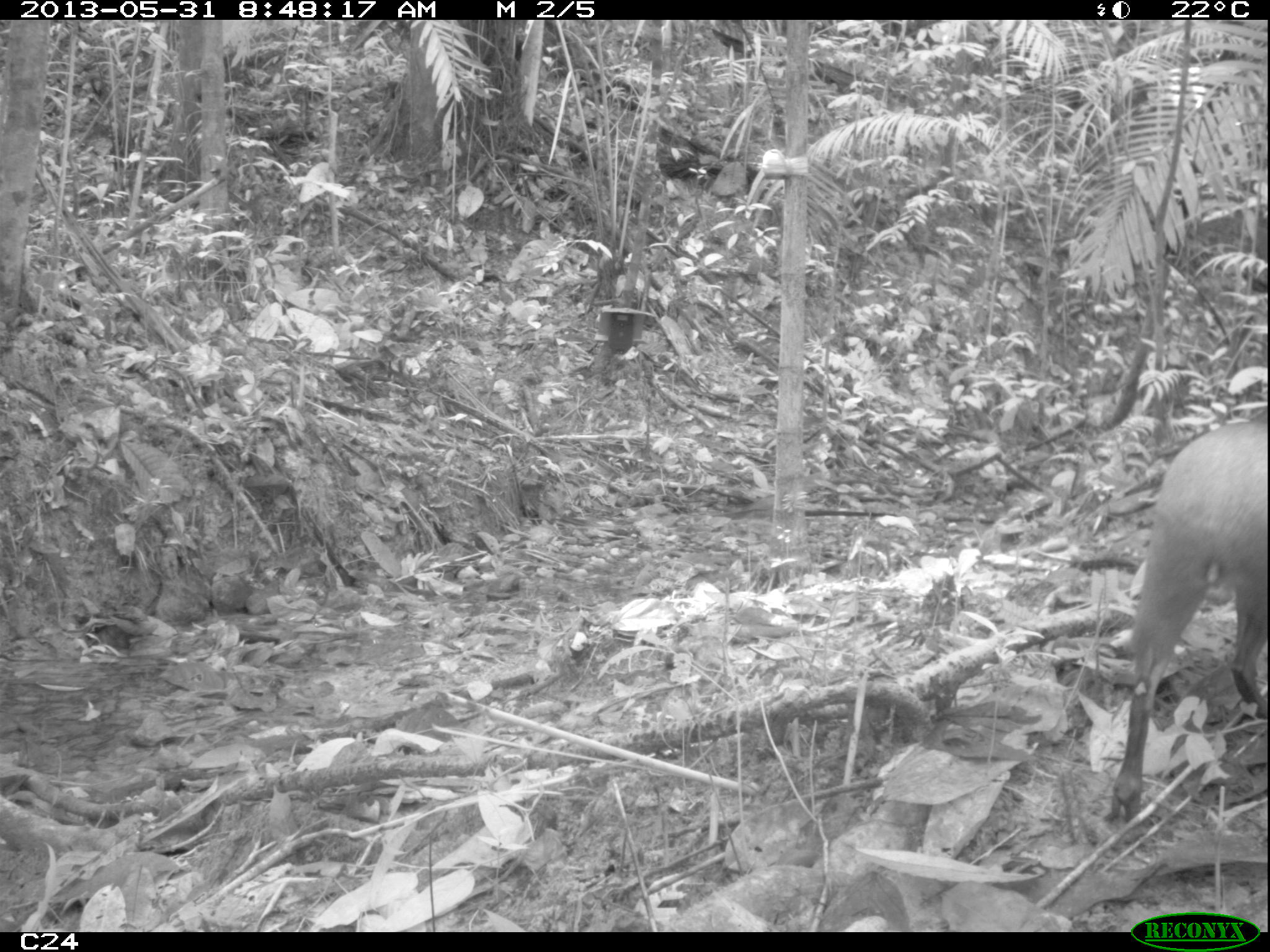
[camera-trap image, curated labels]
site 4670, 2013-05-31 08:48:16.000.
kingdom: Animalia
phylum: Chordata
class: Mammalia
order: Rodentia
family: Dasyproctidae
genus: Dasyprocta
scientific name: Dasyprocta leporina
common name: red-rumped agouti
Dasyprocta leporina (red-rumped agouti), count 1, age adult.